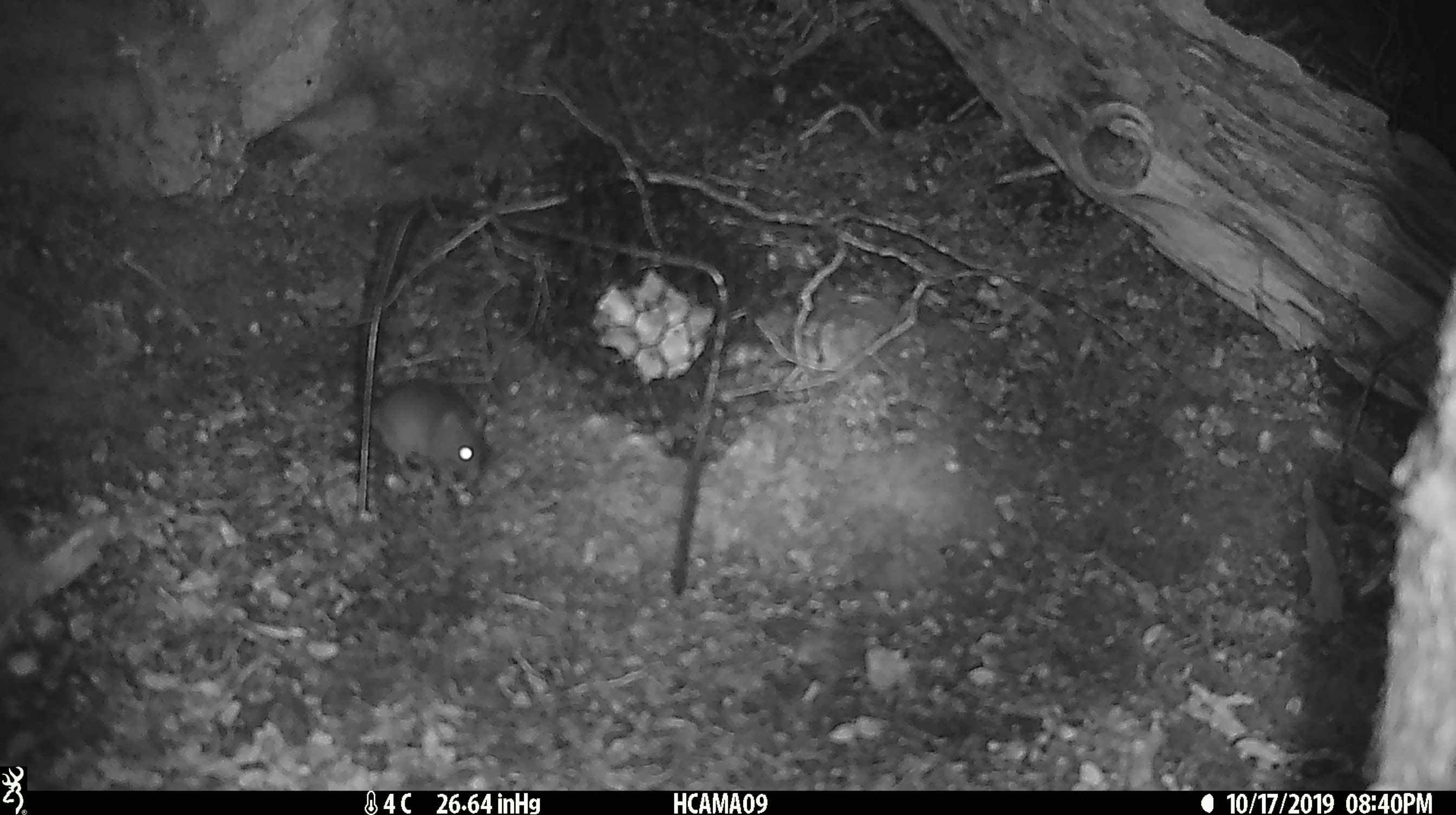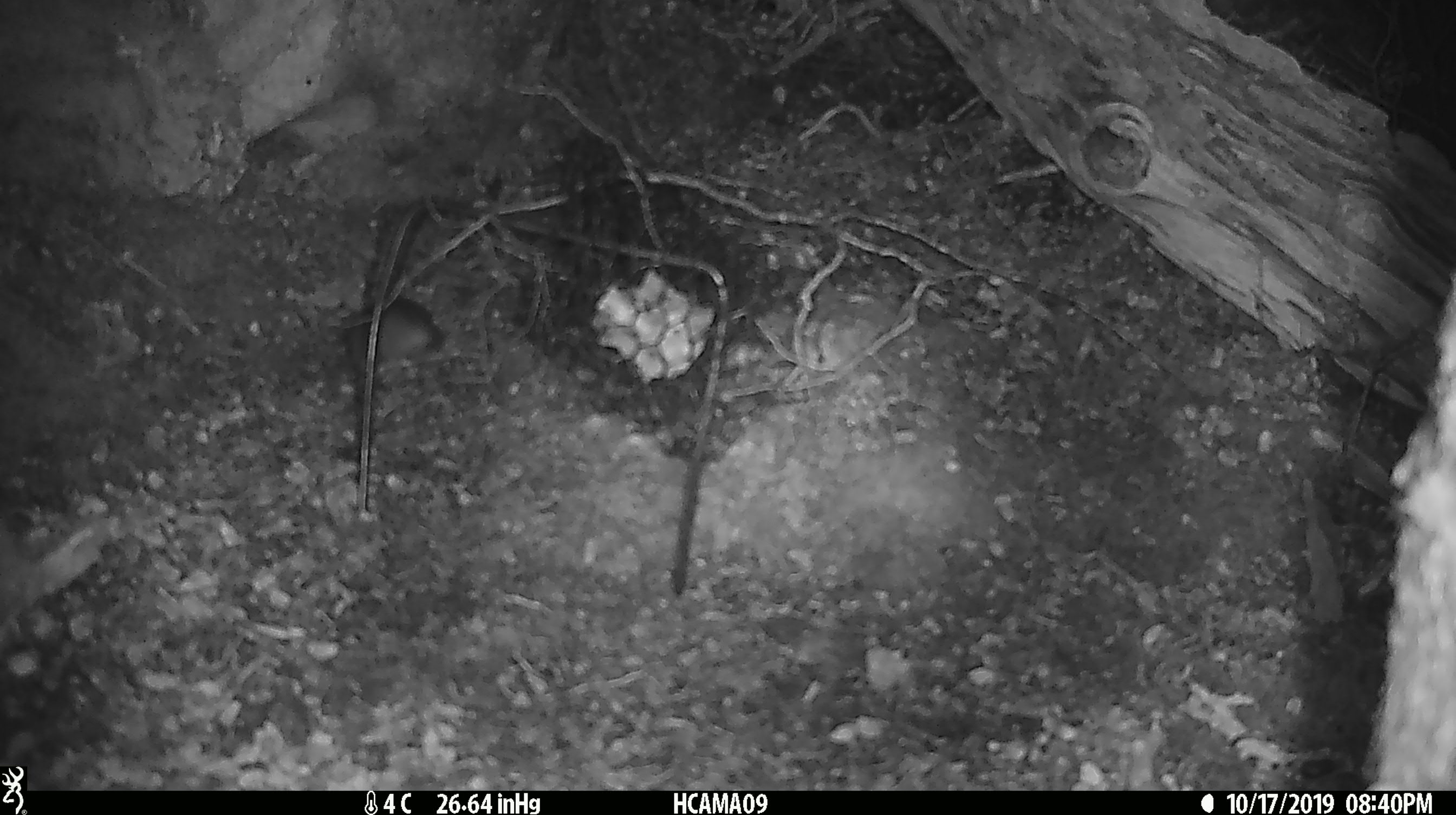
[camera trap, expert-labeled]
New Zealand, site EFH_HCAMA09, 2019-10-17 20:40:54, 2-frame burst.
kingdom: Animalia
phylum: Chordata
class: Mammalia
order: Rodentia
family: Muridae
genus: Mus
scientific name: Mus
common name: mouse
Mouse (Mus).